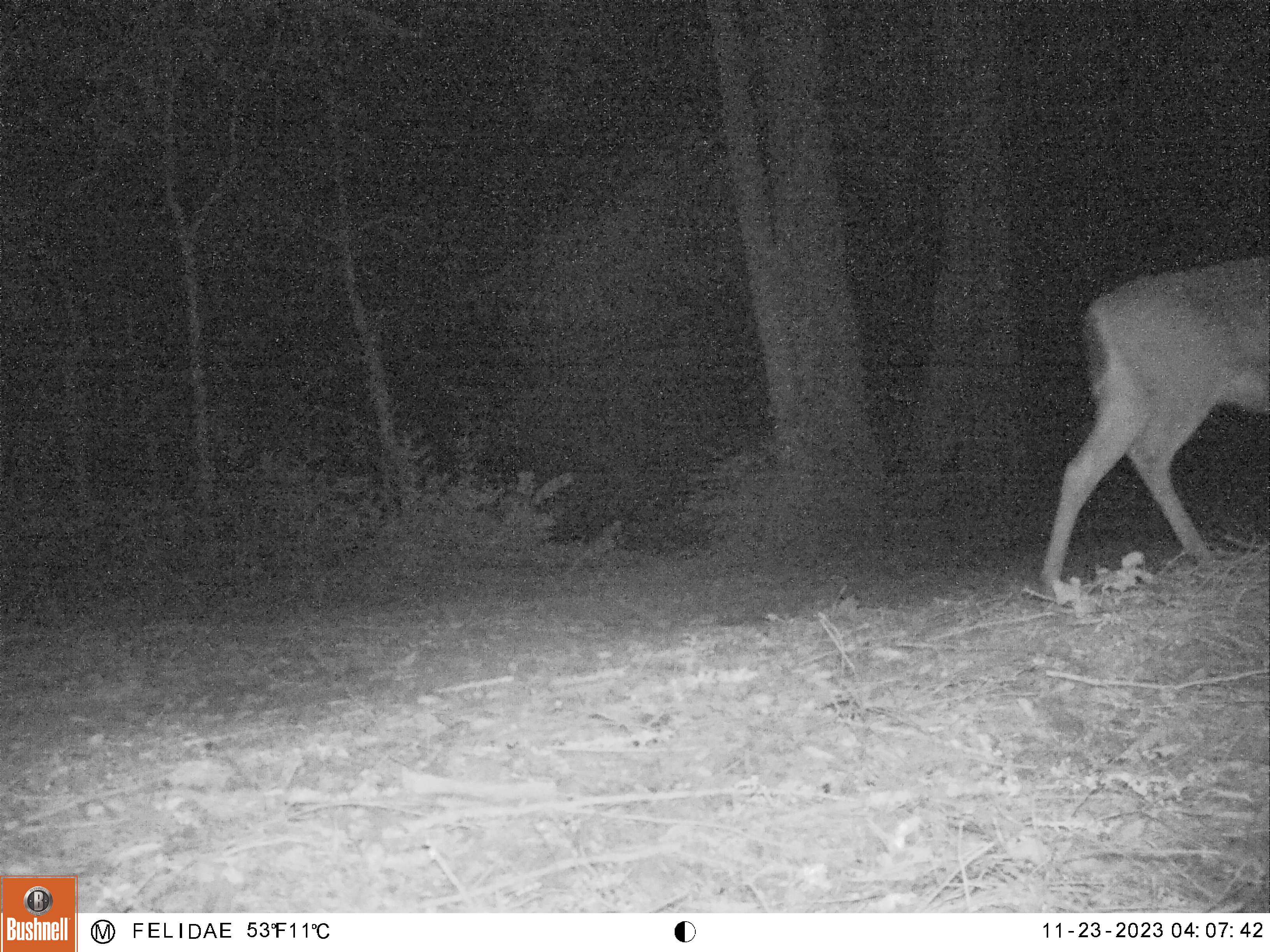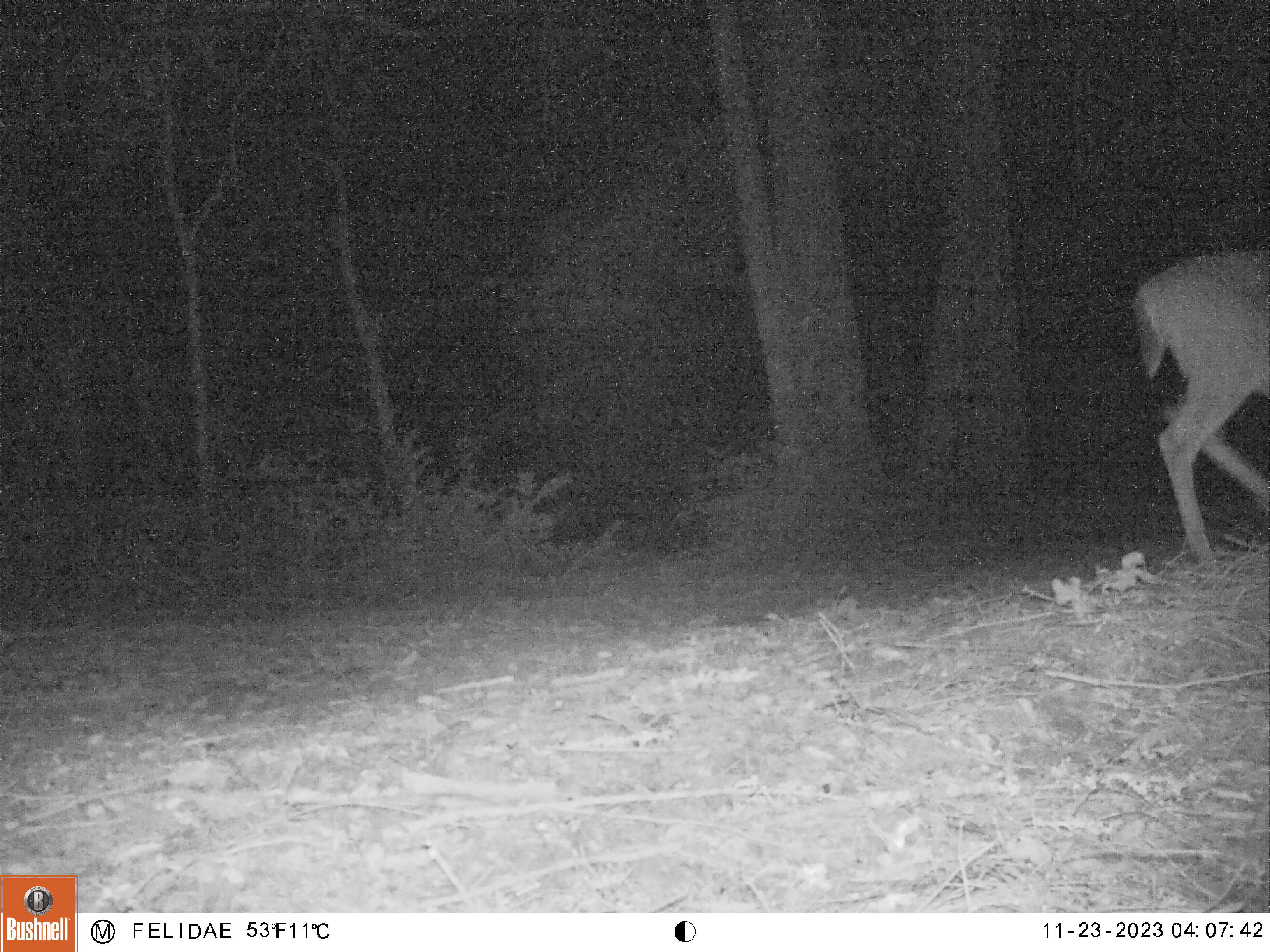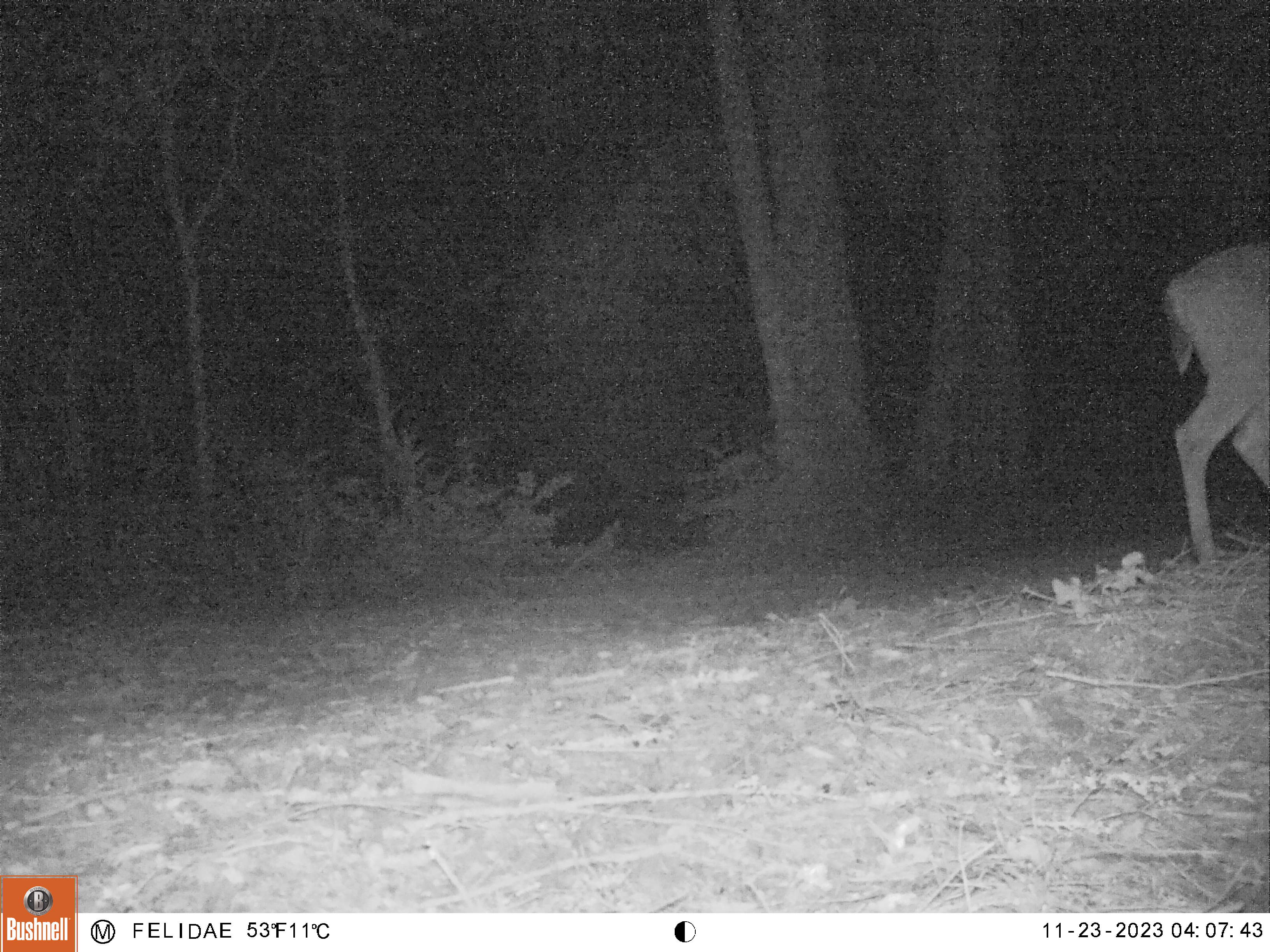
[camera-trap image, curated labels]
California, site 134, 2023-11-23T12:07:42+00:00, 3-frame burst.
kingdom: Animalia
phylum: Chordata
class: Mammalia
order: Artiodactyla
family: Cervidae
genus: Odocoileus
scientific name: Odocoileus hemionus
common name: mule deer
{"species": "mule deer (Odocoileus hemionus)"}